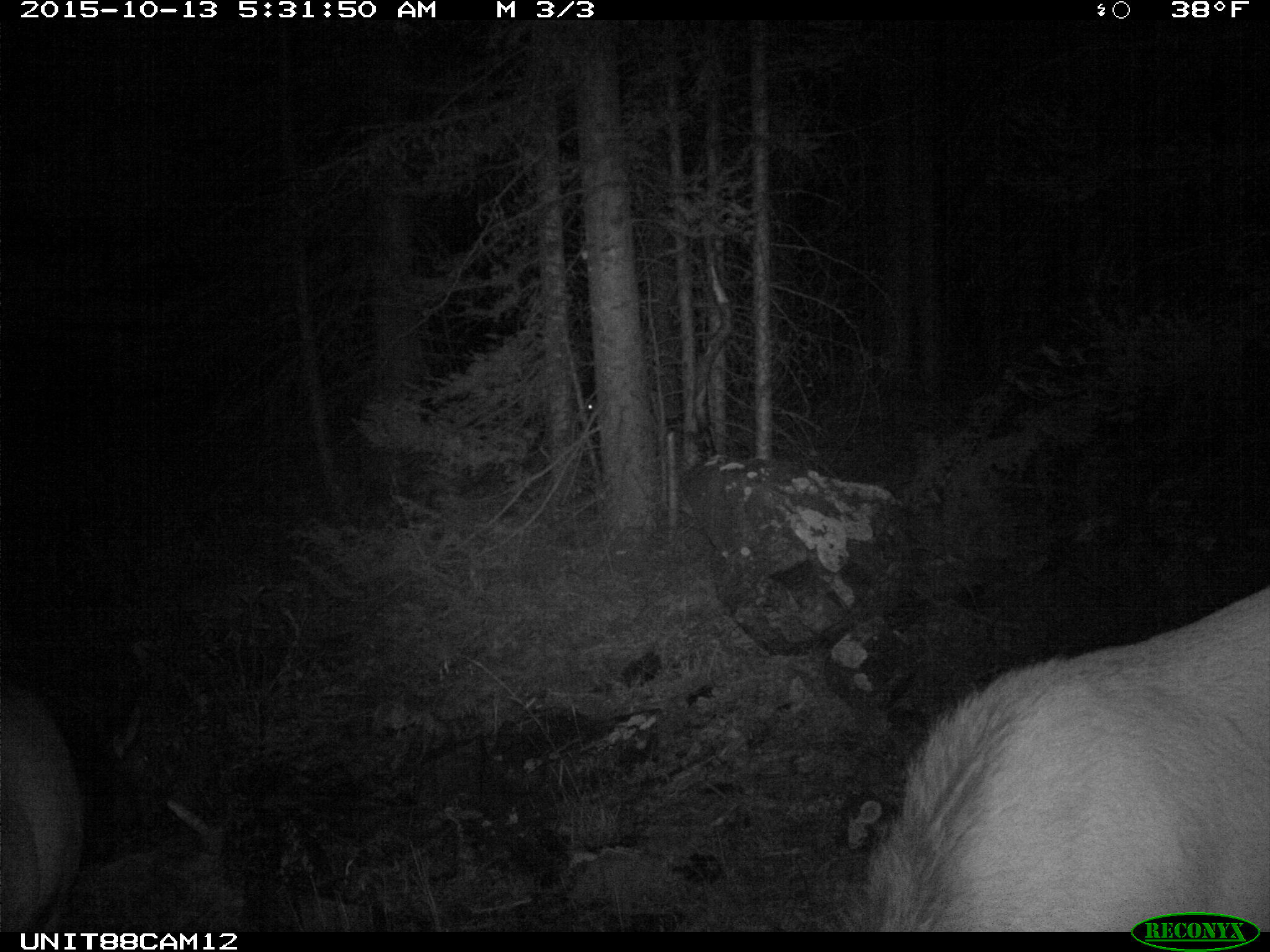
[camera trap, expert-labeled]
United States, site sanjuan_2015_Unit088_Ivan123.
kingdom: Animalia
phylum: Chordata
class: Mammalia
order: Artiodactyla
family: Cervidae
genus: Cervus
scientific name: Cervus elaphus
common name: red deer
Cervus elaphus (red deer).